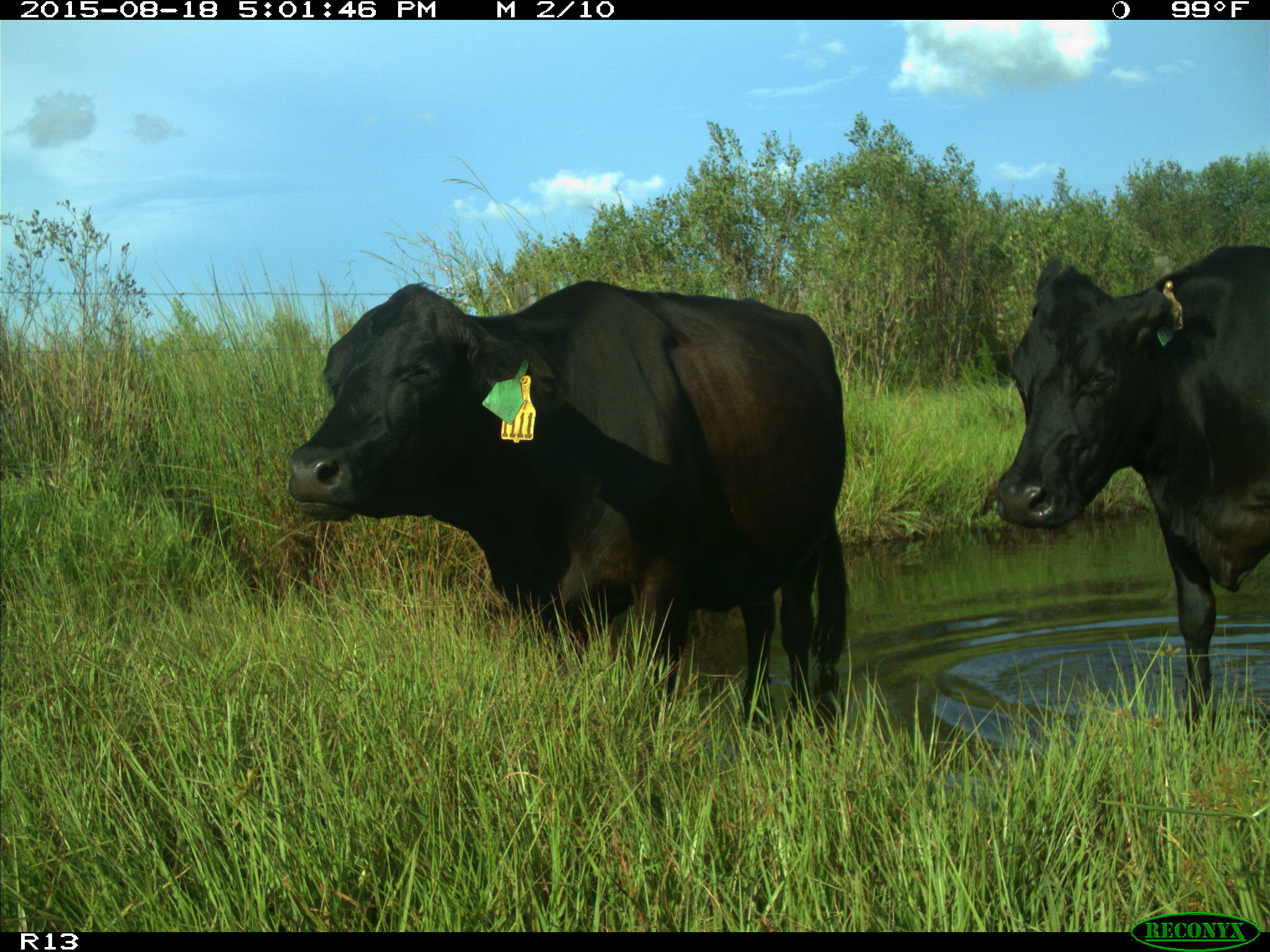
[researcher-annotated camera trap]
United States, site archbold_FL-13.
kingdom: Animalia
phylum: Chordata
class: Mammalia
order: Artiodactyla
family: Bovidae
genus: Bos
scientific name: Bos taurus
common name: domestic cow